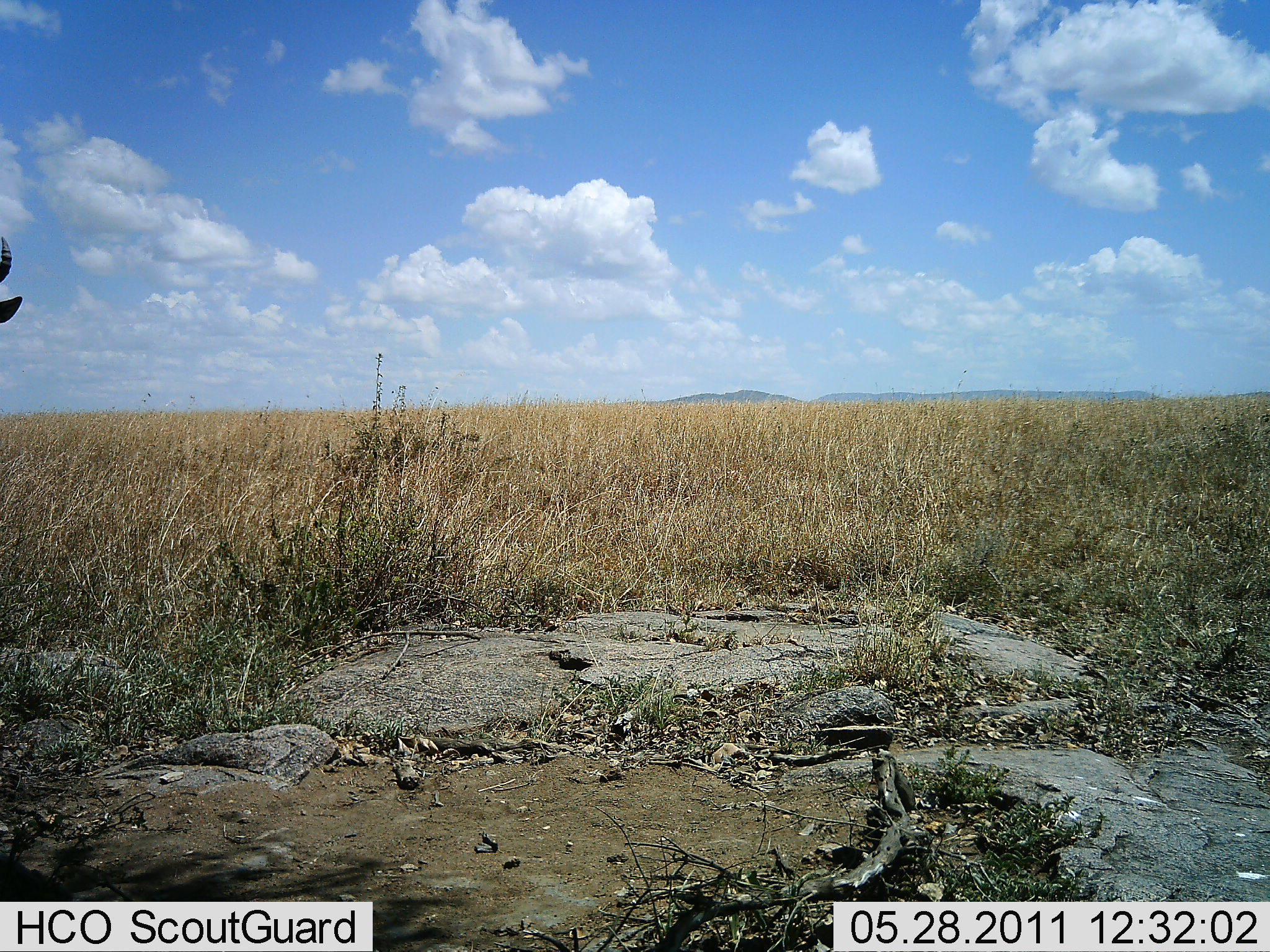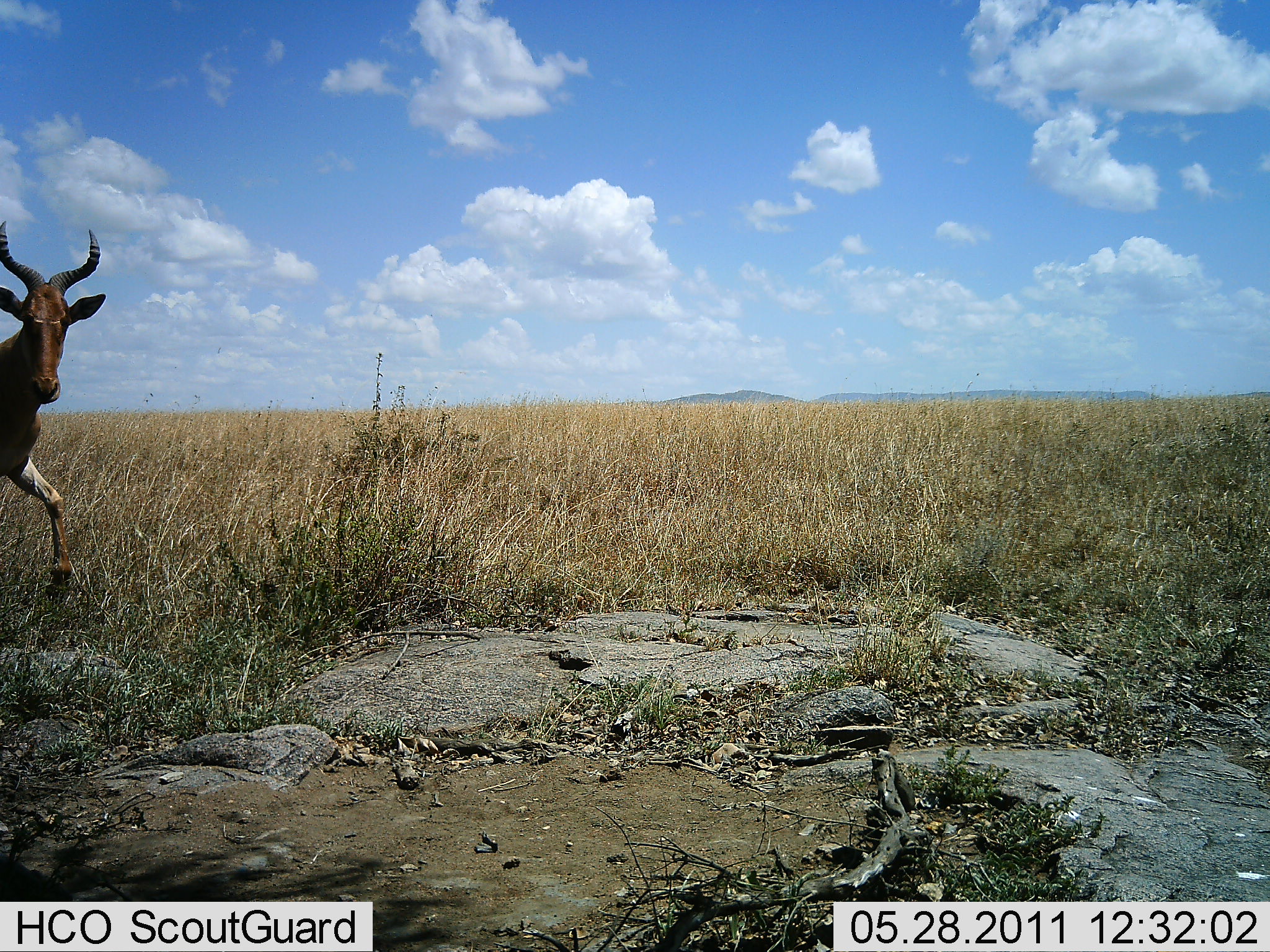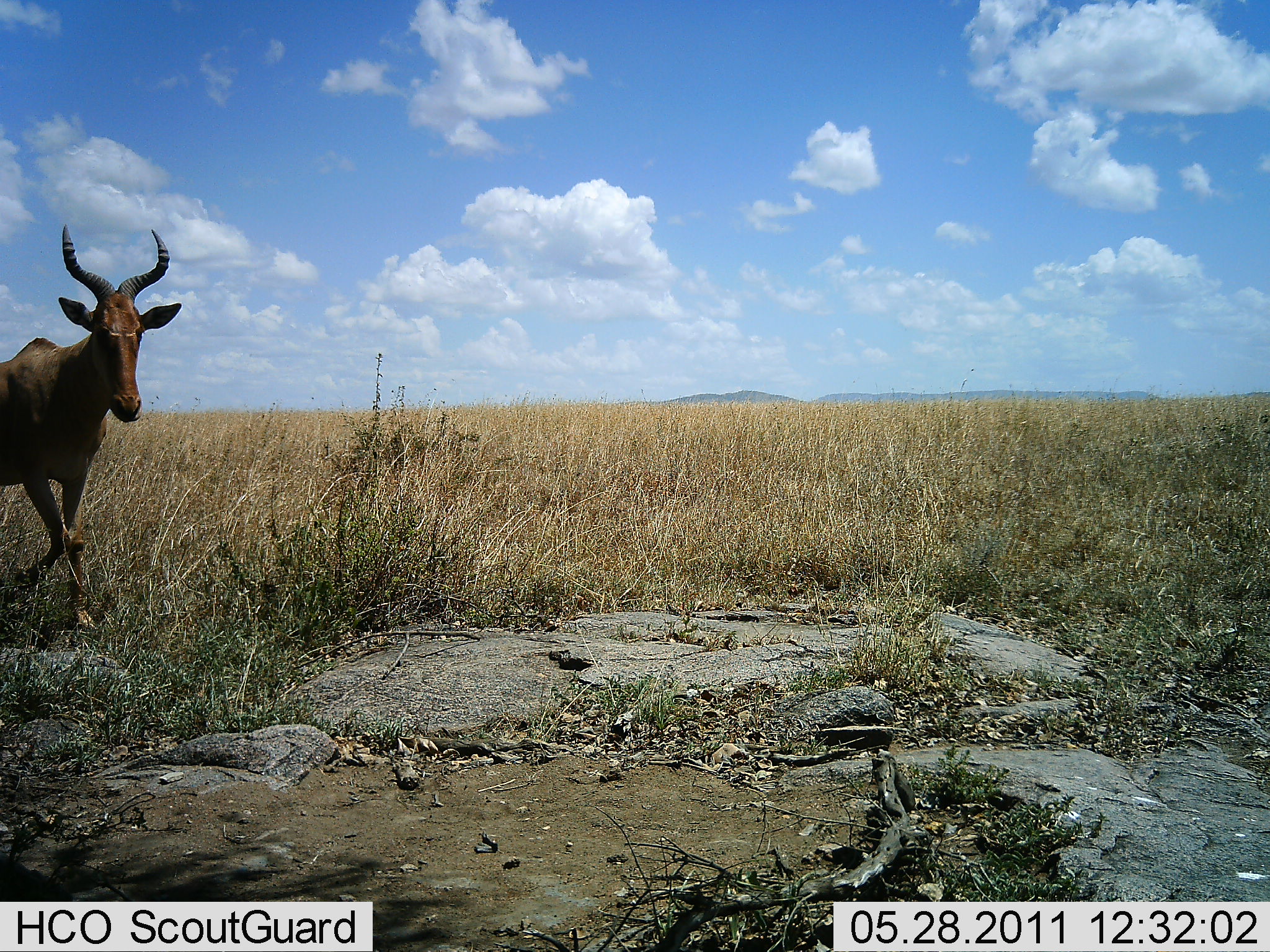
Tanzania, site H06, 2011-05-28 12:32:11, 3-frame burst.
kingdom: Animalia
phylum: Chordata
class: Mammalia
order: Artiodactyla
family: Bovidae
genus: Alcelaphus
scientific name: Alcelaphus buselaphus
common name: hartebeest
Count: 1.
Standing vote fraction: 8%.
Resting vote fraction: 0%.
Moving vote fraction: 100%.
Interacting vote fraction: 0%.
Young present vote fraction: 0%.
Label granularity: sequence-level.